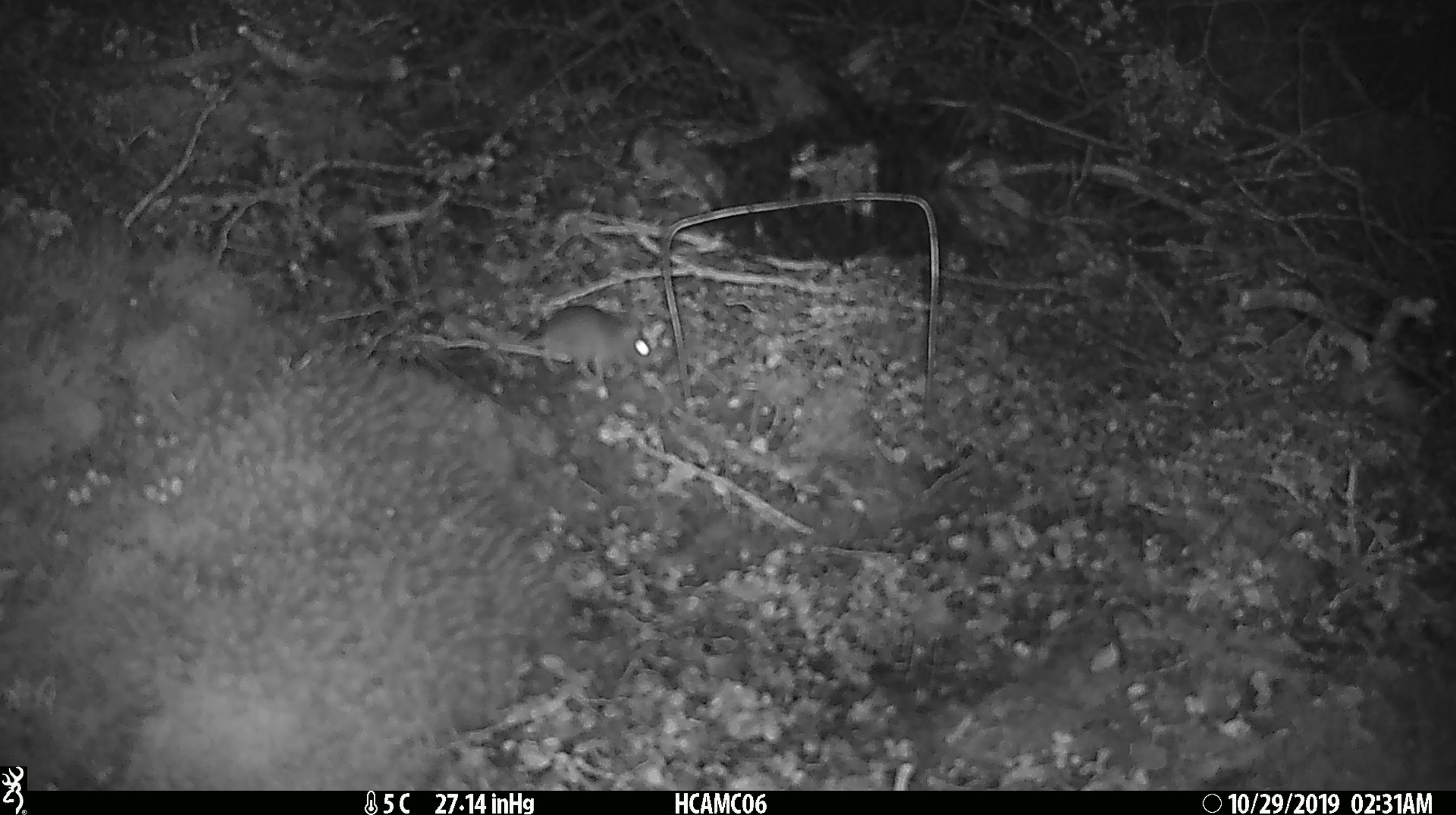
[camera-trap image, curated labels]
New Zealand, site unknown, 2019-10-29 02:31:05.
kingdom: Animalia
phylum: Chordata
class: Mammalia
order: Rodentia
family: Muridae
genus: Mus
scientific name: Mus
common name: mouse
Mouse (Mus).